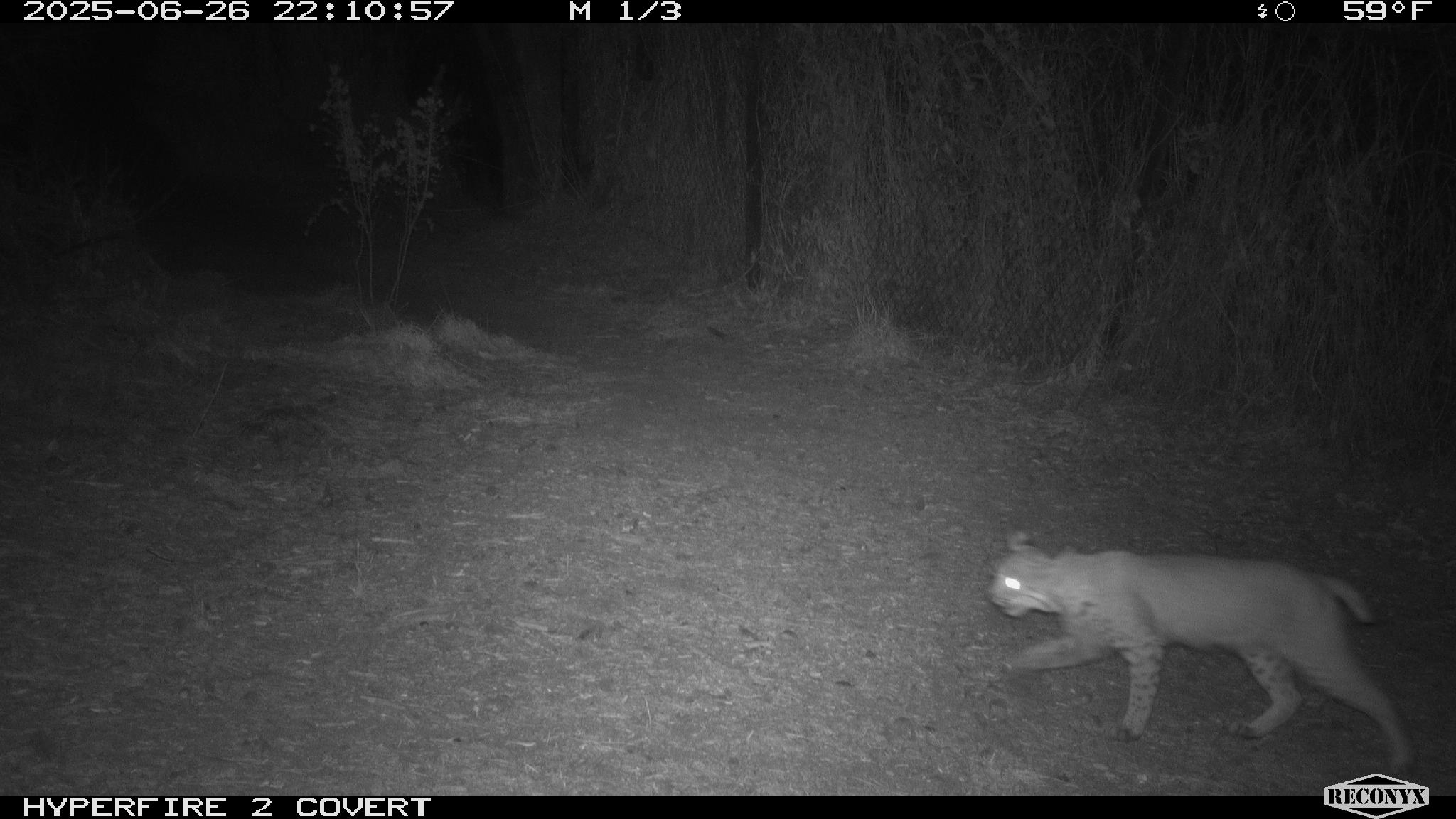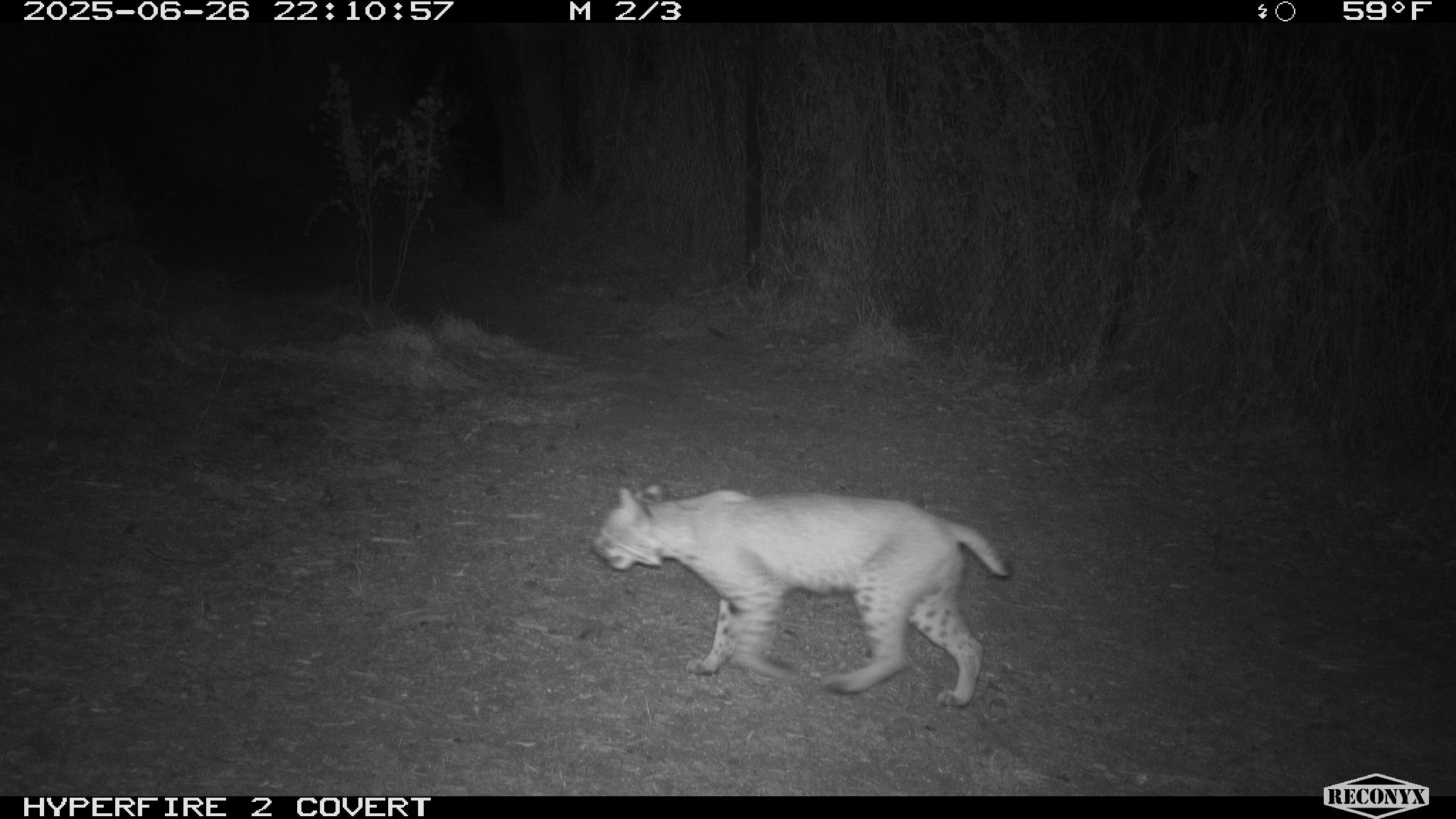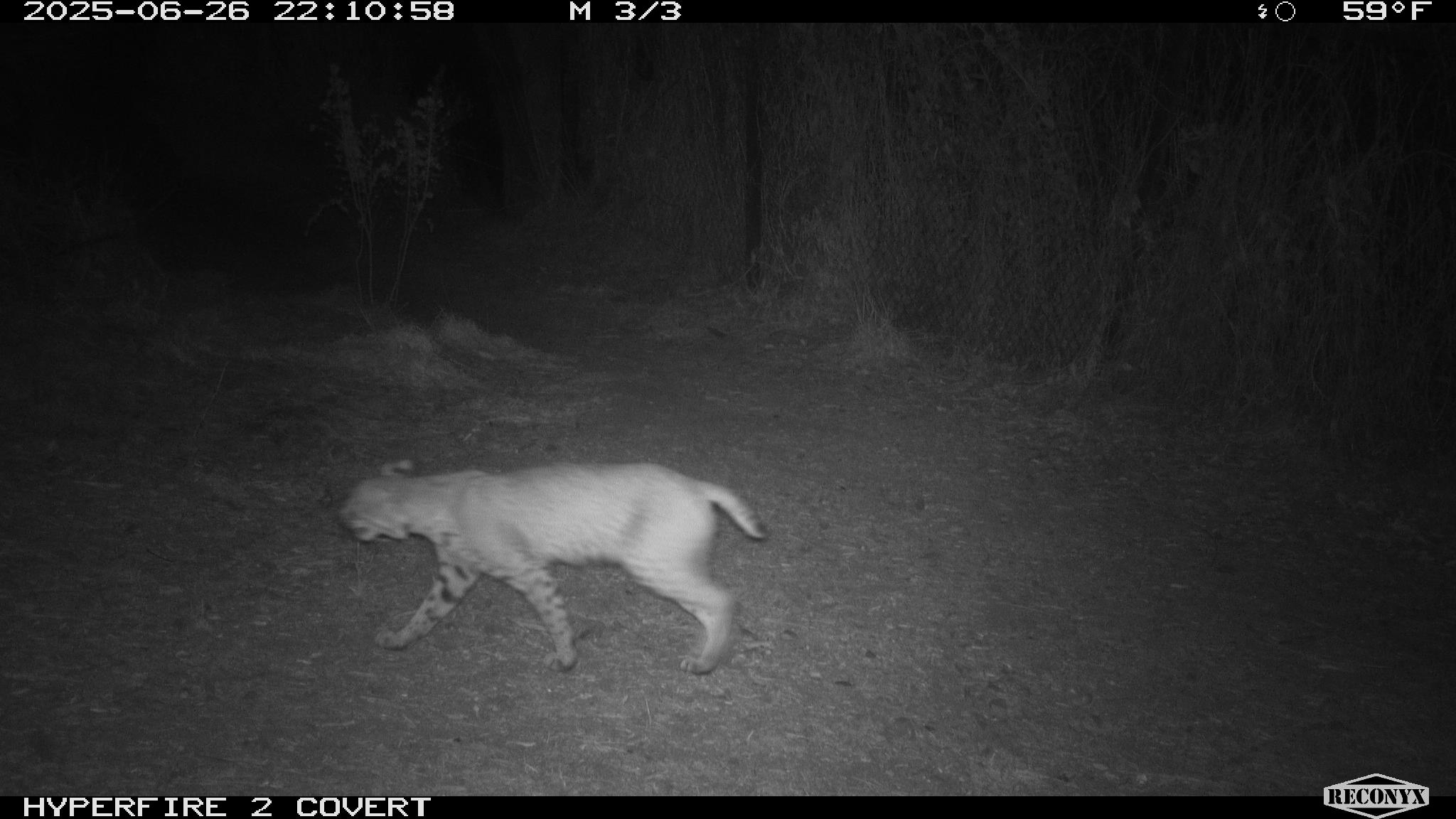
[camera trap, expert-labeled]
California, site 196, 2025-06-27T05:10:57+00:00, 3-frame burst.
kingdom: Animalia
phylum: Chordata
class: Mammalia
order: Carnivora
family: Felidae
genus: Lynx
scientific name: Lynx rufus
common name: bobcat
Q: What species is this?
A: Bobcat (Lynx rufus).